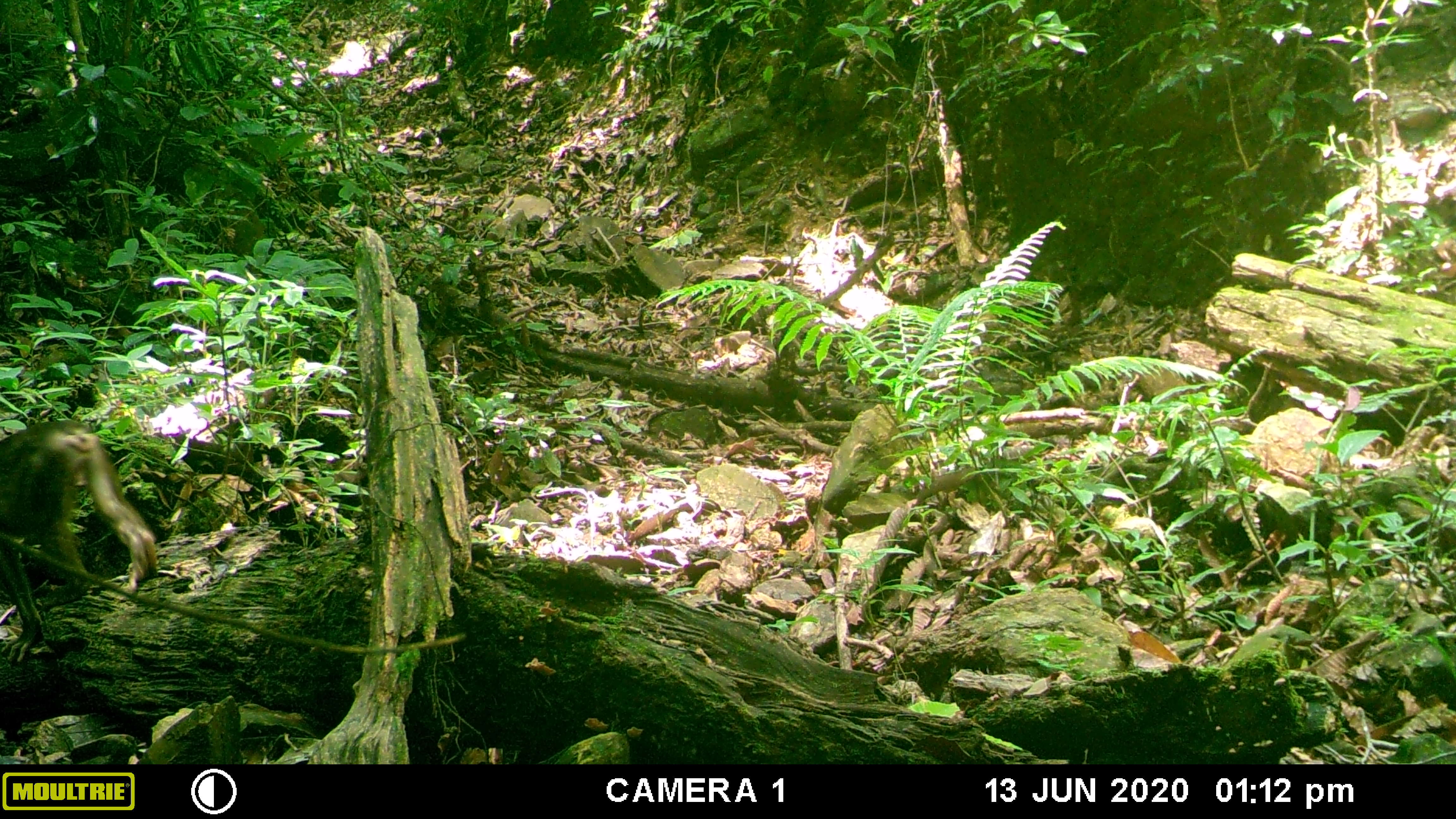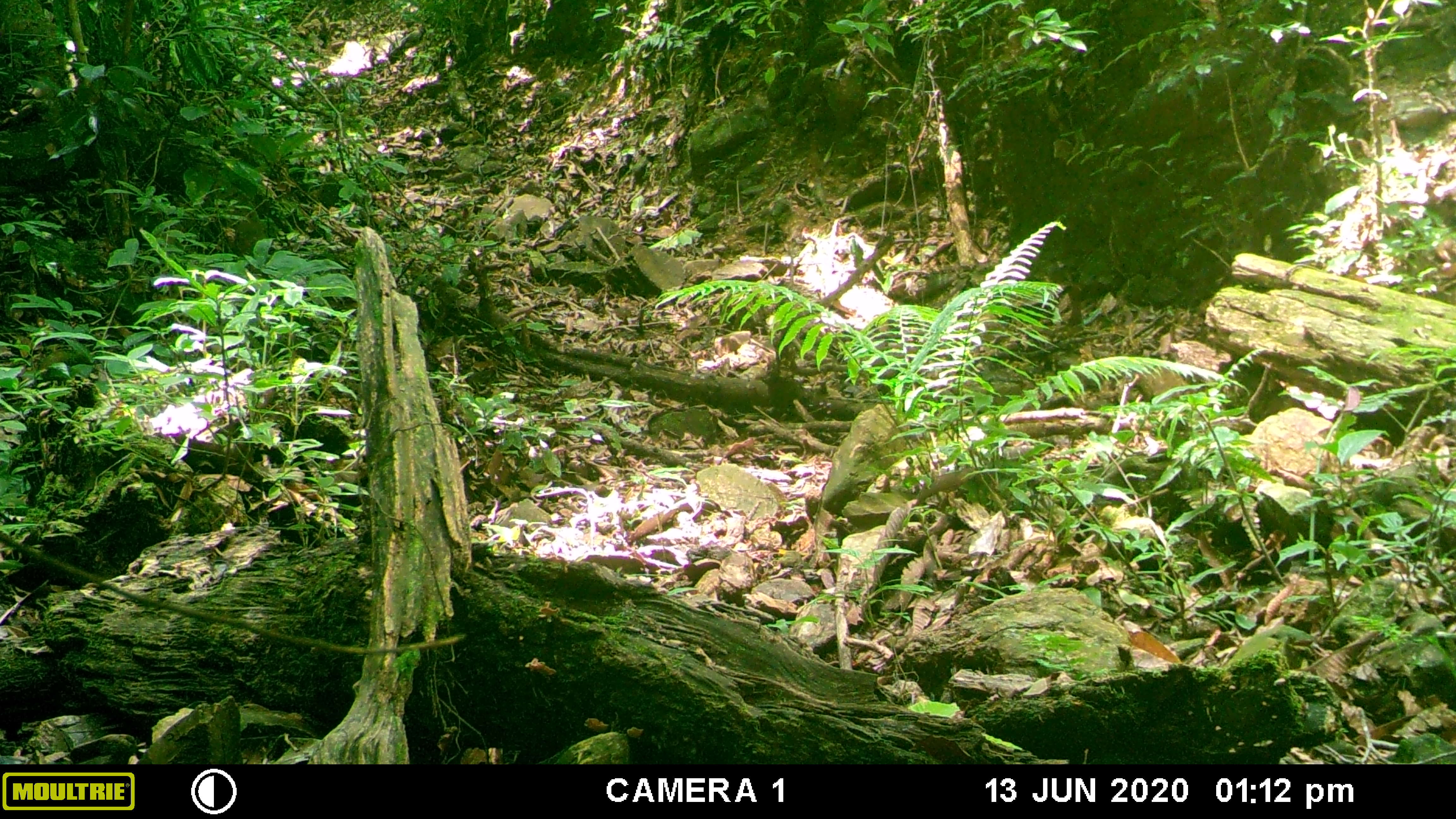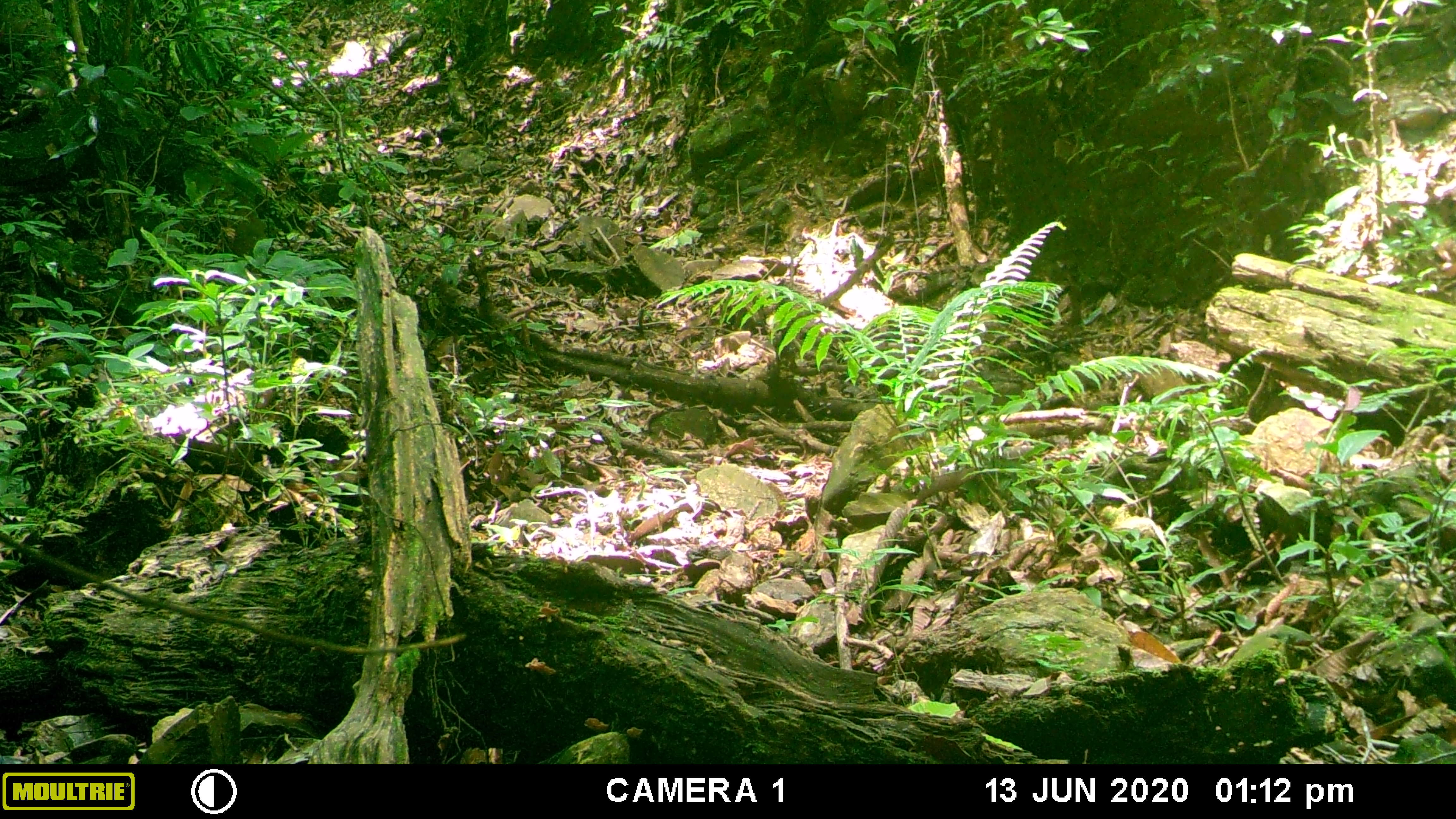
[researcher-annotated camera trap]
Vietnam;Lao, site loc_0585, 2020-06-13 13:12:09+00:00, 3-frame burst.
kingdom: Animalia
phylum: Chordata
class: Mammalia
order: Primates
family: Cercopithecidae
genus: Macaca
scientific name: Macaca arctoides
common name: stump-tailed macaque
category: stump tailed macaque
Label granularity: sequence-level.